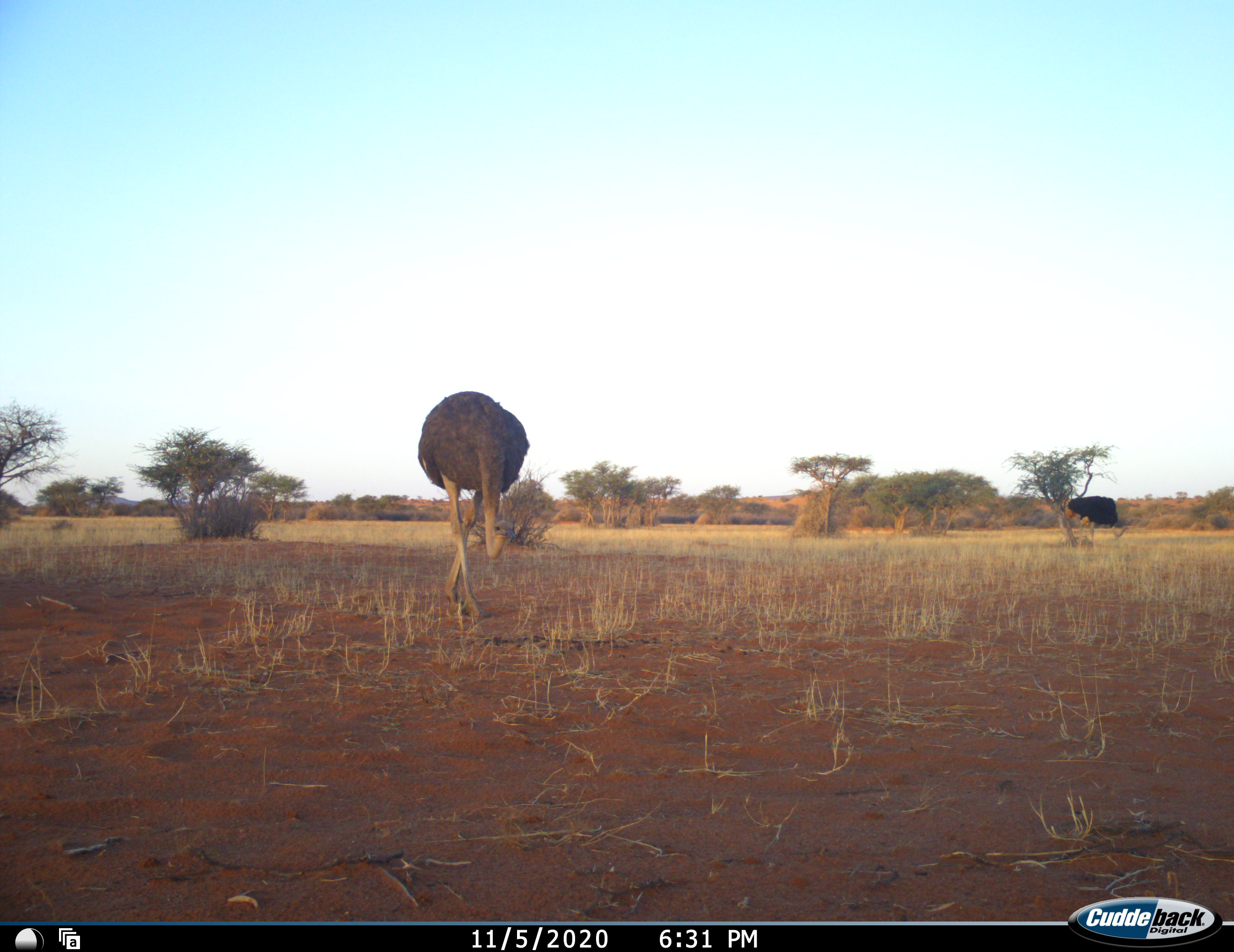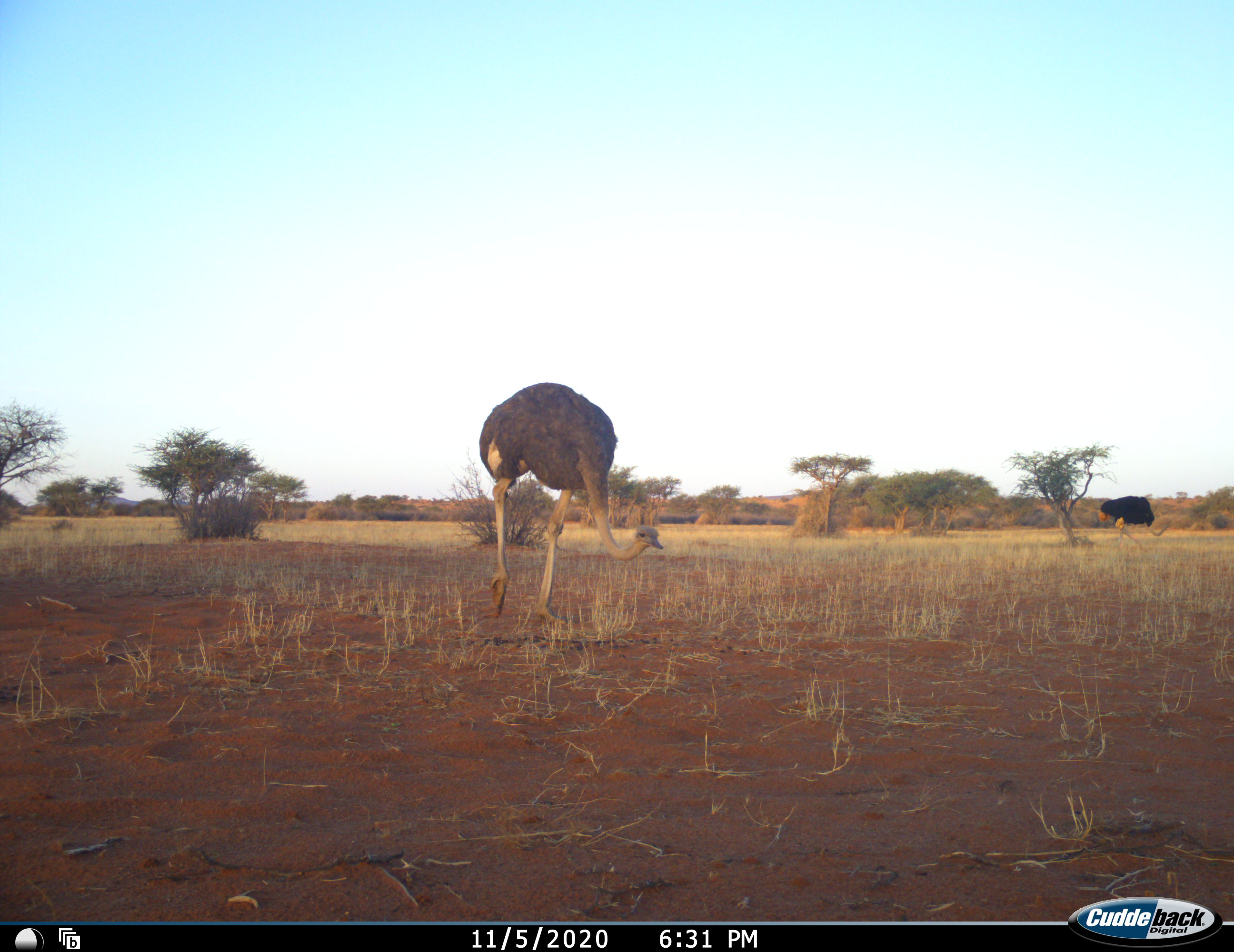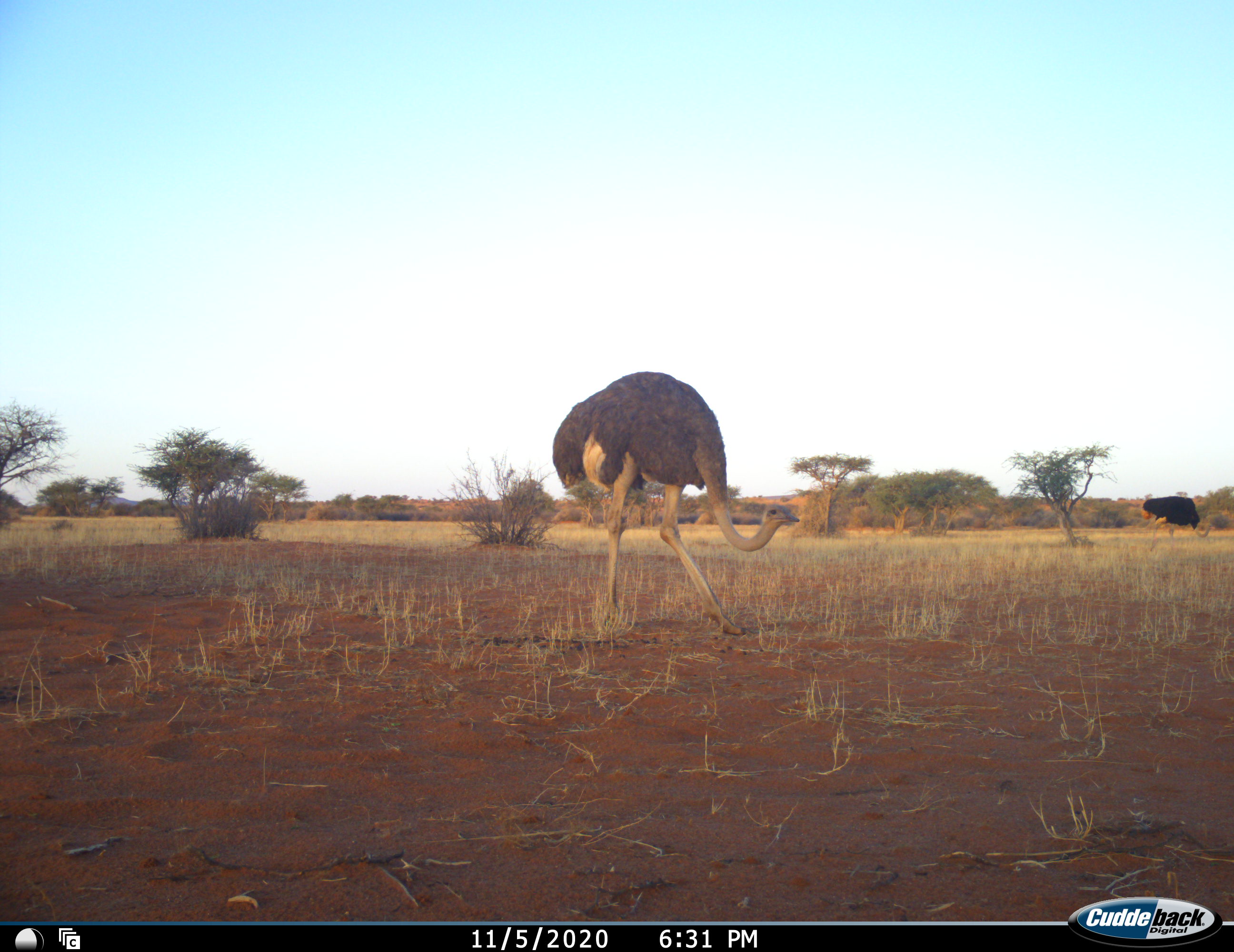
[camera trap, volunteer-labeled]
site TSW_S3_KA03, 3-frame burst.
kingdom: Animalia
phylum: Chordata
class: Aves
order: Struthioniformes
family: Struthionidae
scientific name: Struthionidae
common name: ostrich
Ostrich (Struthionidae), count 2. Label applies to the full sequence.